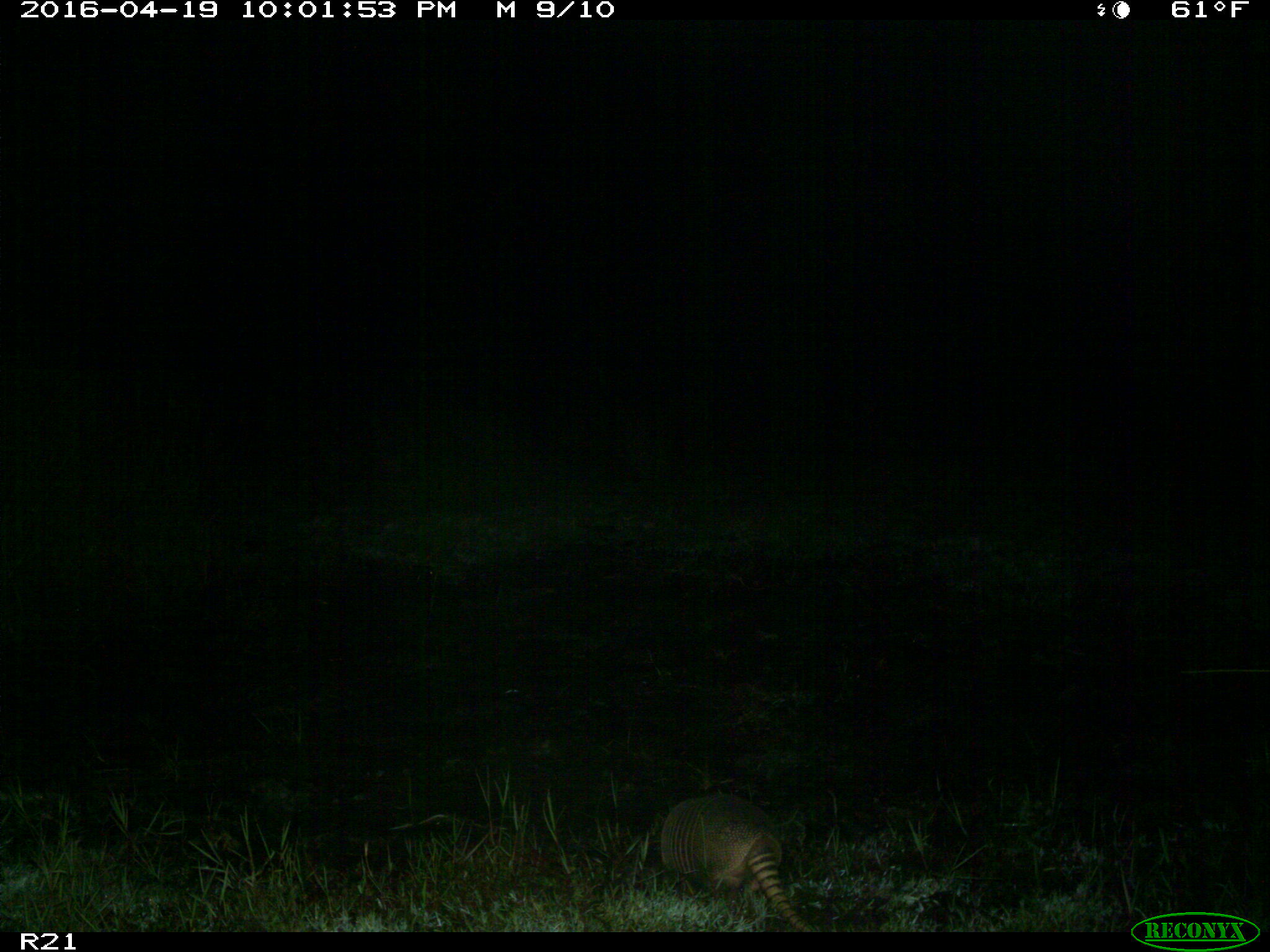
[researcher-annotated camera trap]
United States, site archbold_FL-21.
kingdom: Animalia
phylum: Chordata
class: Mammalia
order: Cingulata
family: Dasypodidae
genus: Dasypus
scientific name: Dasypus novemcinctus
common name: nine-banded armadillo